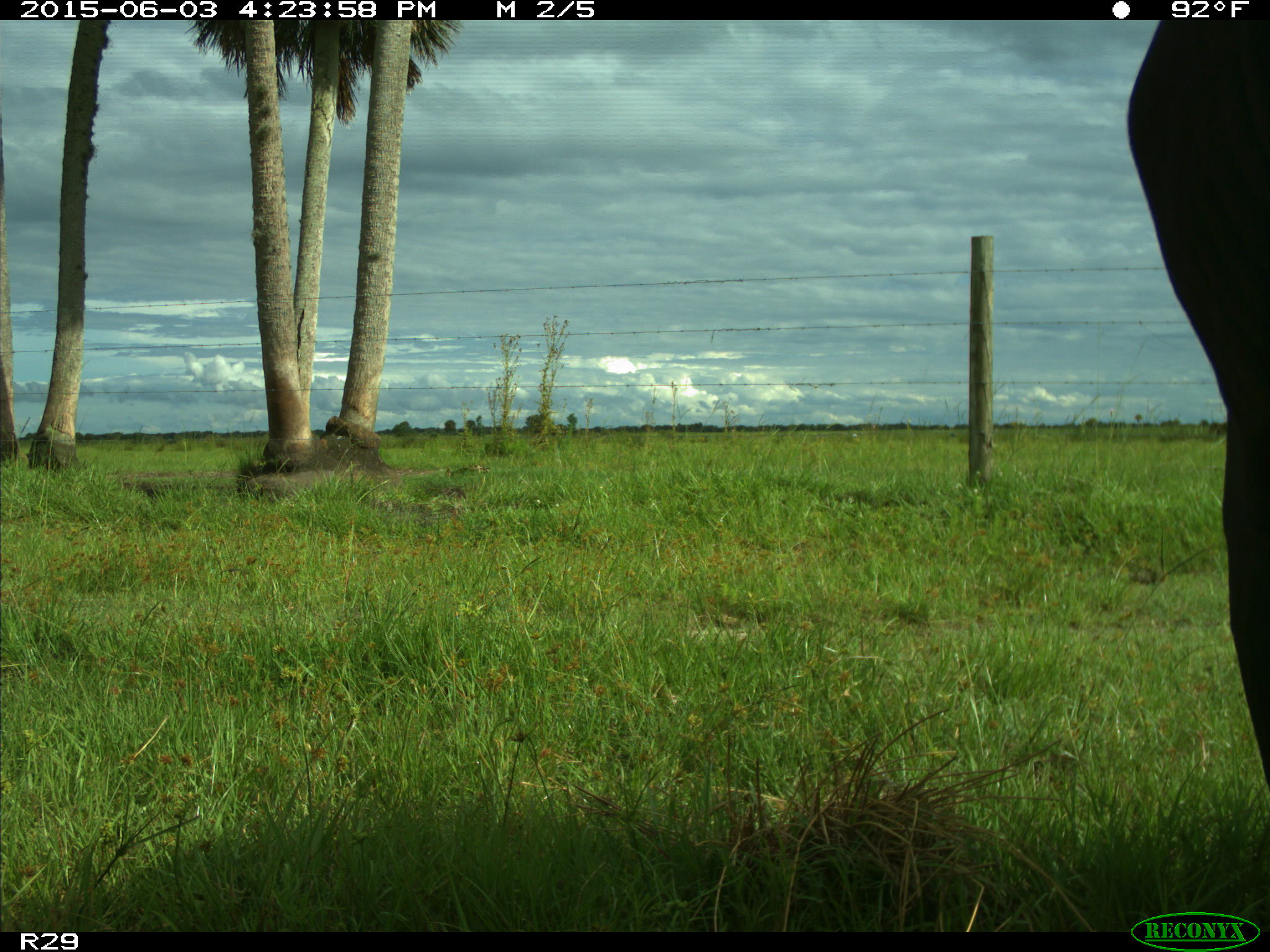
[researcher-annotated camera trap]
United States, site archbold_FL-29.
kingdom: Animalia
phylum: Chordata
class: Mammalia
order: Artiodactyla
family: Bovidae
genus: Bos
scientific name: Bos taurus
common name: domestic cow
Bos taurus (domestic cow).